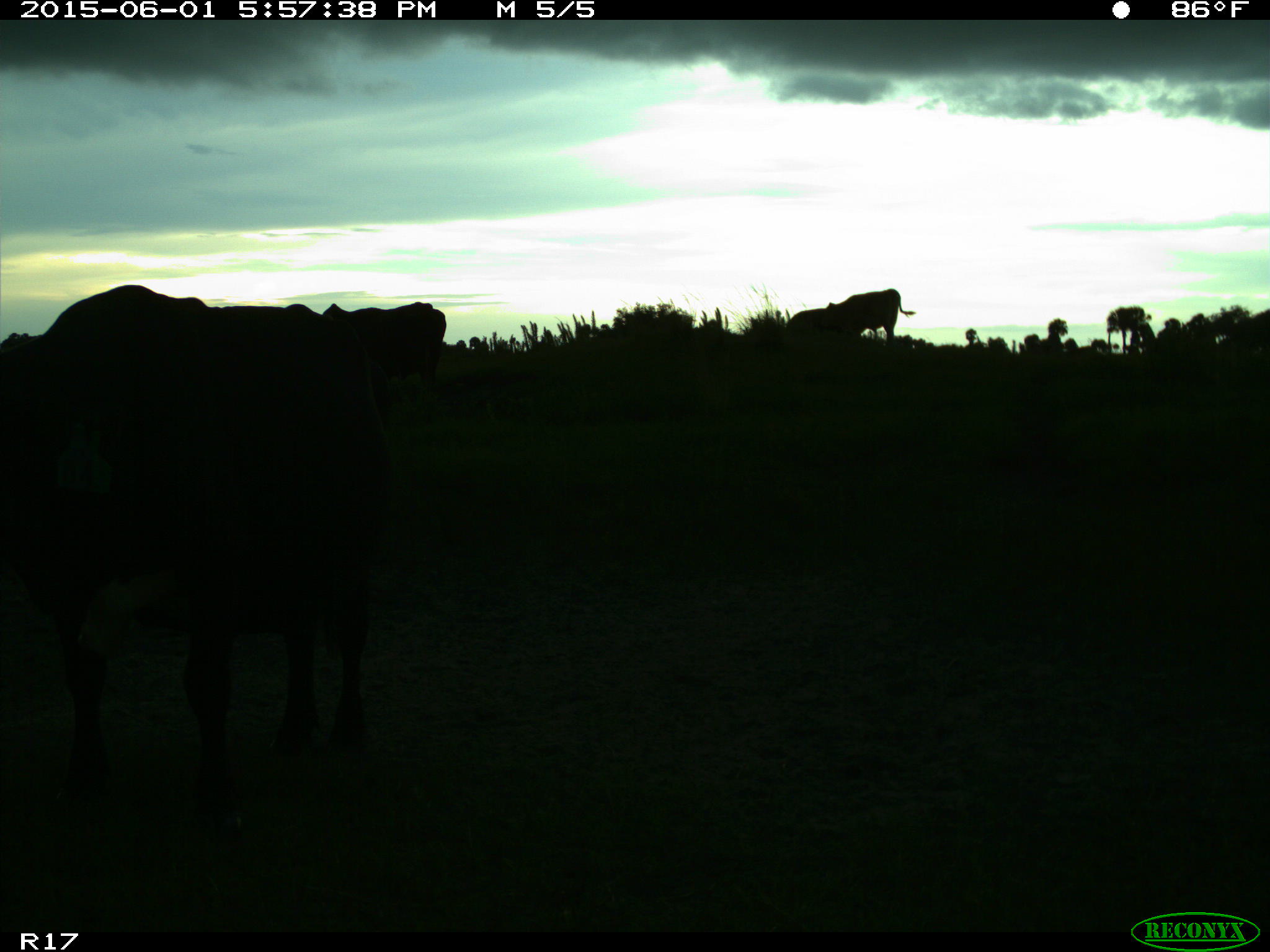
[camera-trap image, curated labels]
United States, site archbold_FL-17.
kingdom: Animalia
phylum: Chordata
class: Mammalia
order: Artiodactyla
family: Bovidae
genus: Bos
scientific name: Bos taurus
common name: domestic cow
Bos taurus (domestic cow).